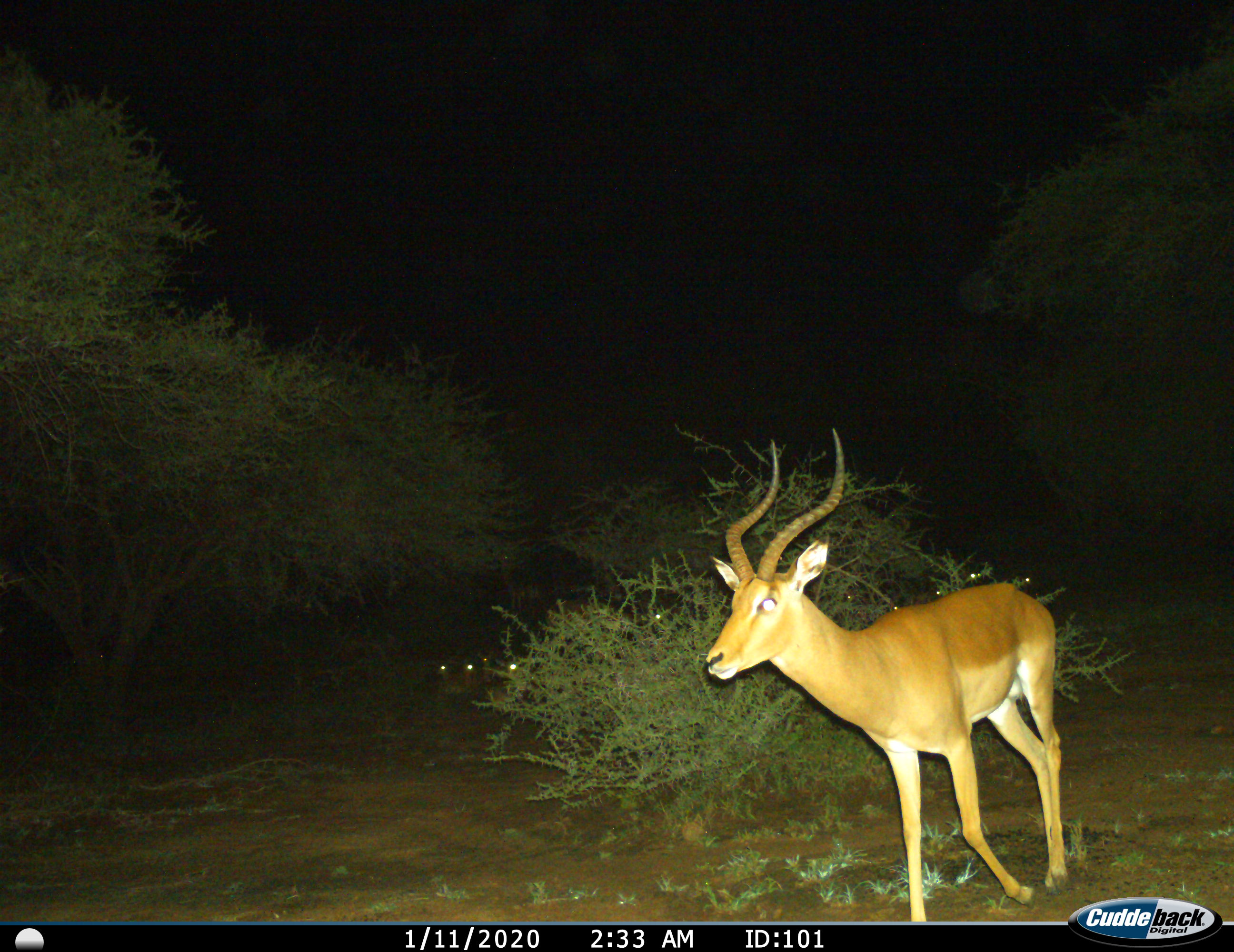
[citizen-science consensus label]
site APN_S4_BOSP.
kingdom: Animalia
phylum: Chordata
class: Mammalia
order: Artiodactyla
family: Bovidae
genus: Aepyceros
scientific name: Aepyceros melampus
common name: impala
Impala (Aepyceros melampus), count 1. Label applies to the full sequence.